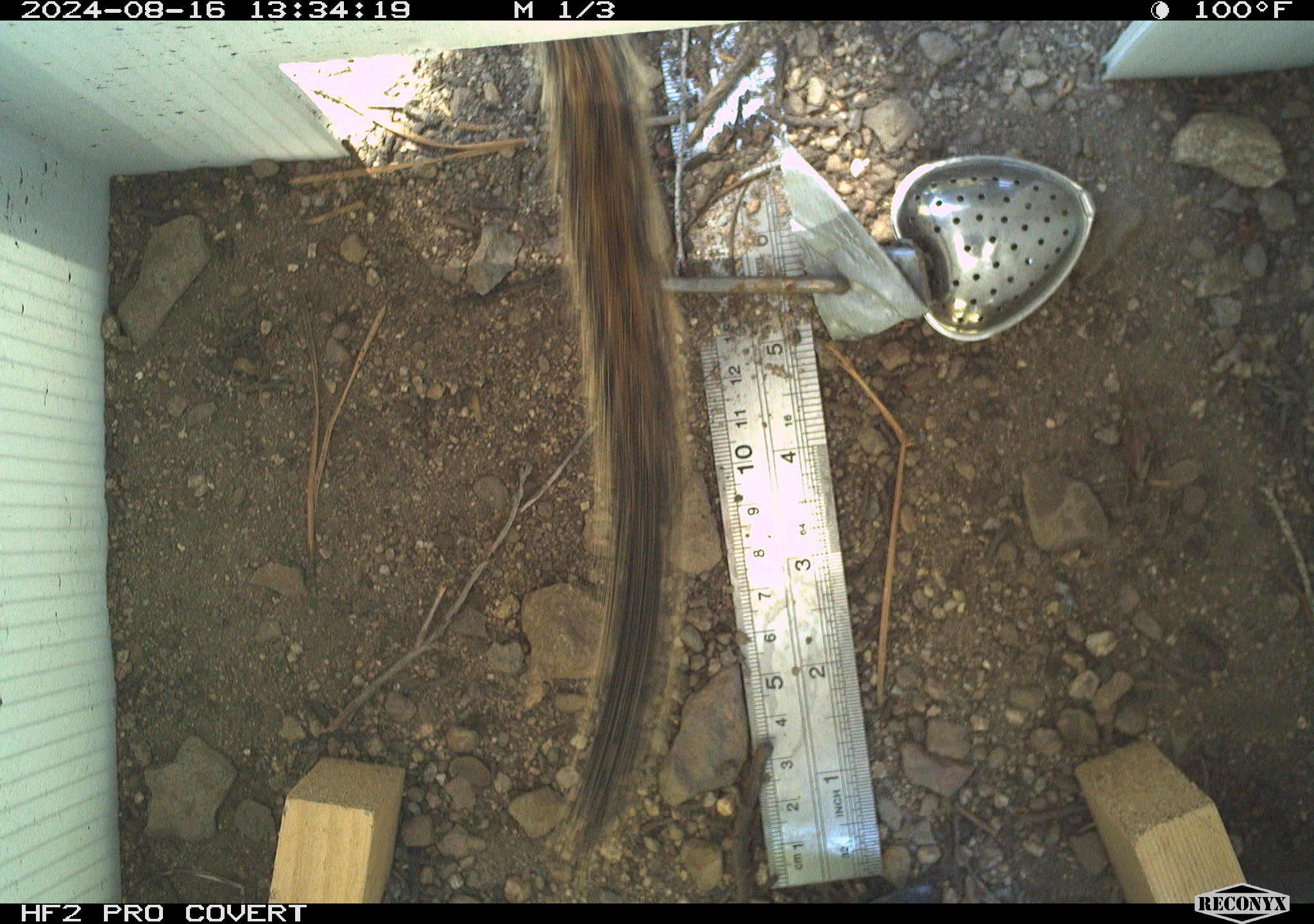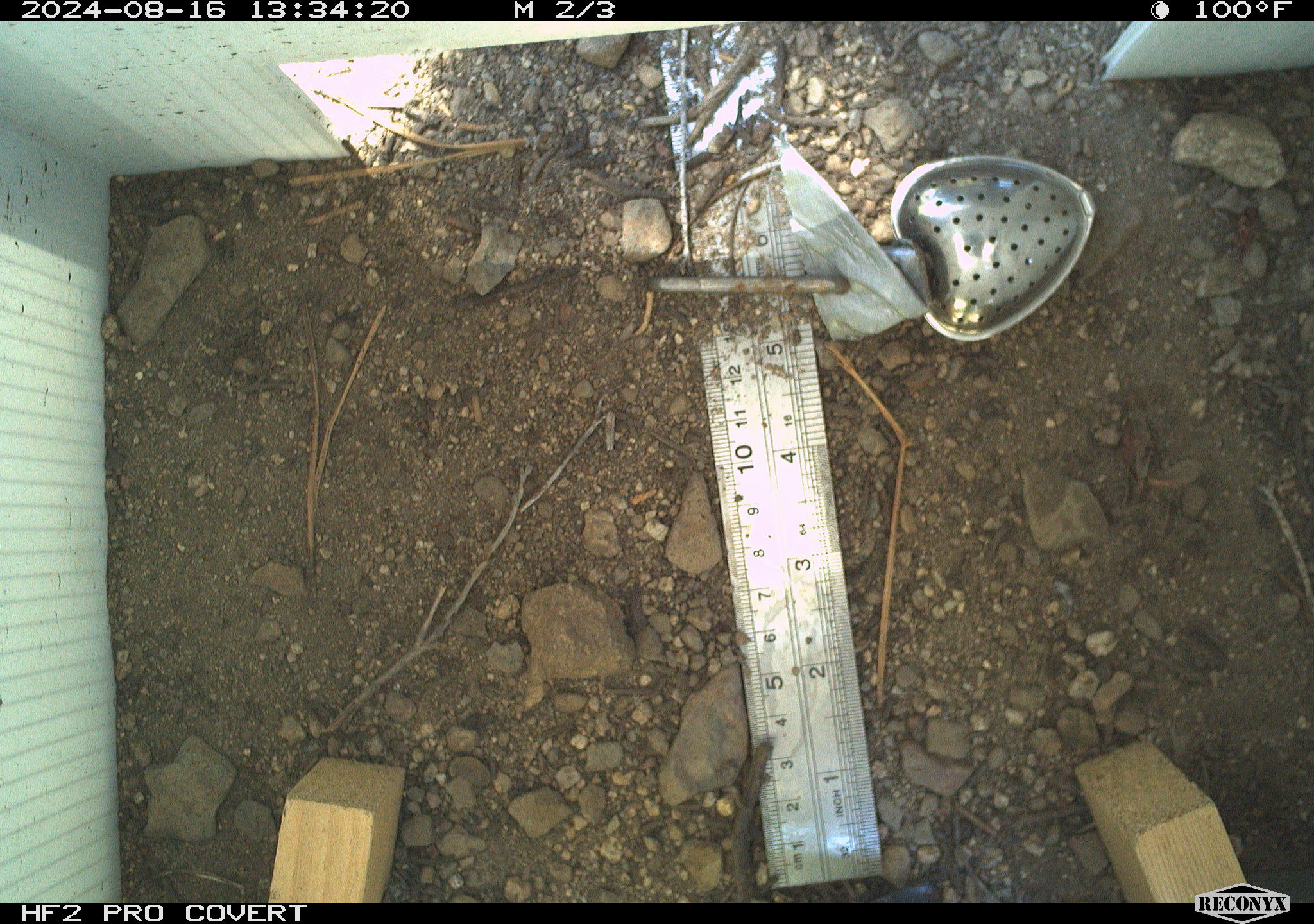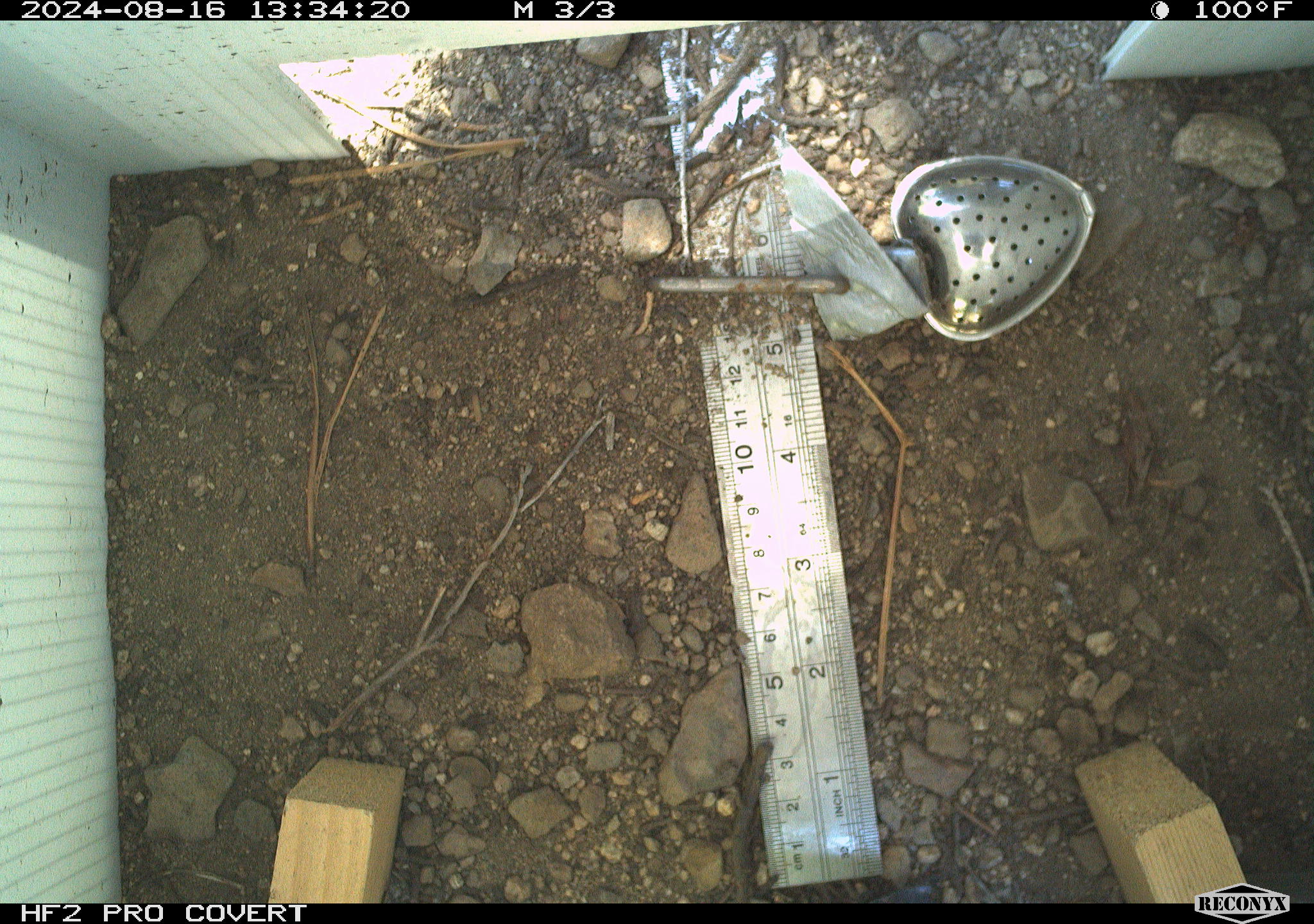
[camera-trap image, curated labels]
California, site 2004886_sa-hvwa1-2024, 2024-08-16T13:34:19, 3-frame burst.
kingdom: Animalia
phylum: Chordata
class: Mammalia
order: Rodentia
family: Sciuridae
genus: Neotamias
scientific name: Neotamias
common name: western chipmunks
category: neotamias species